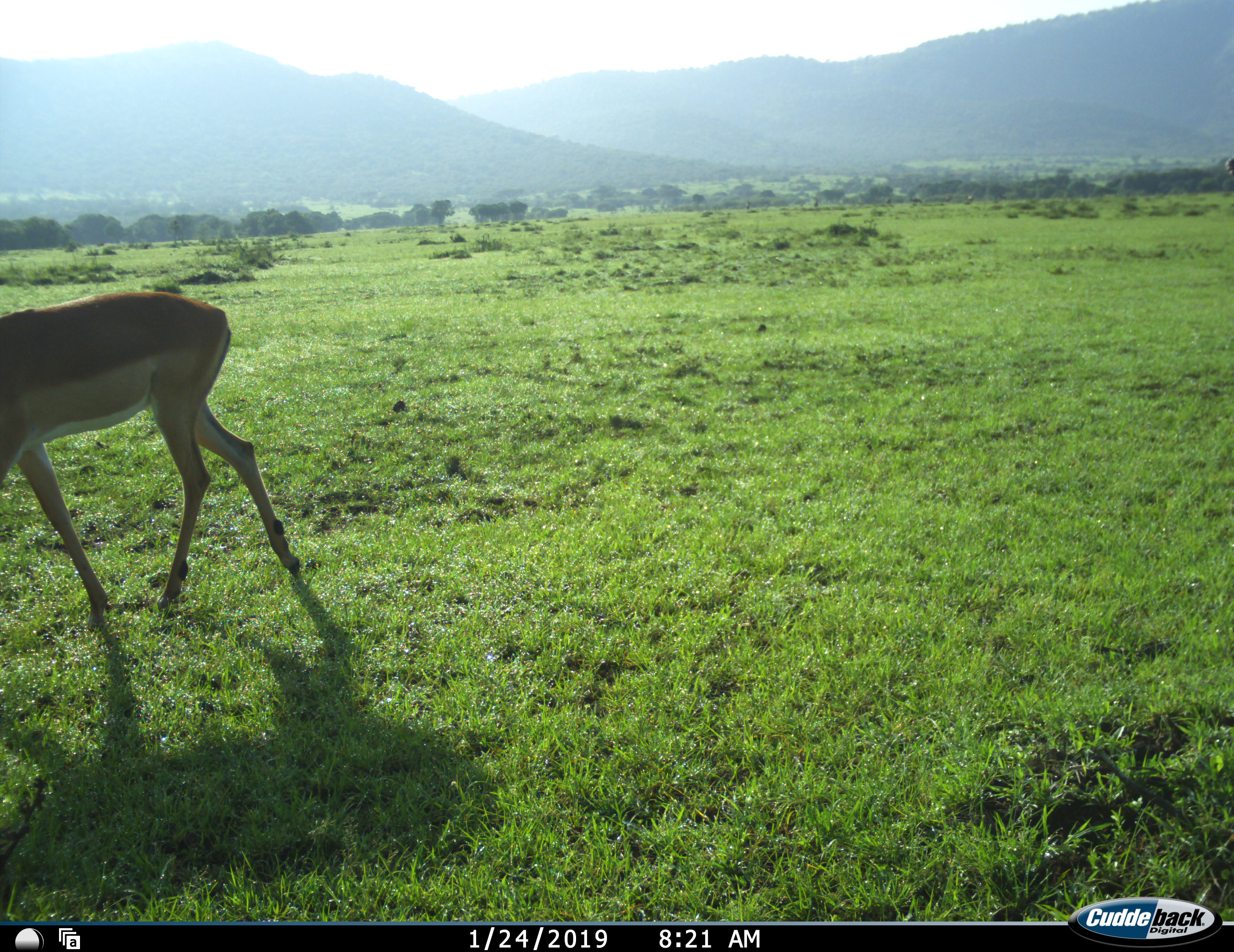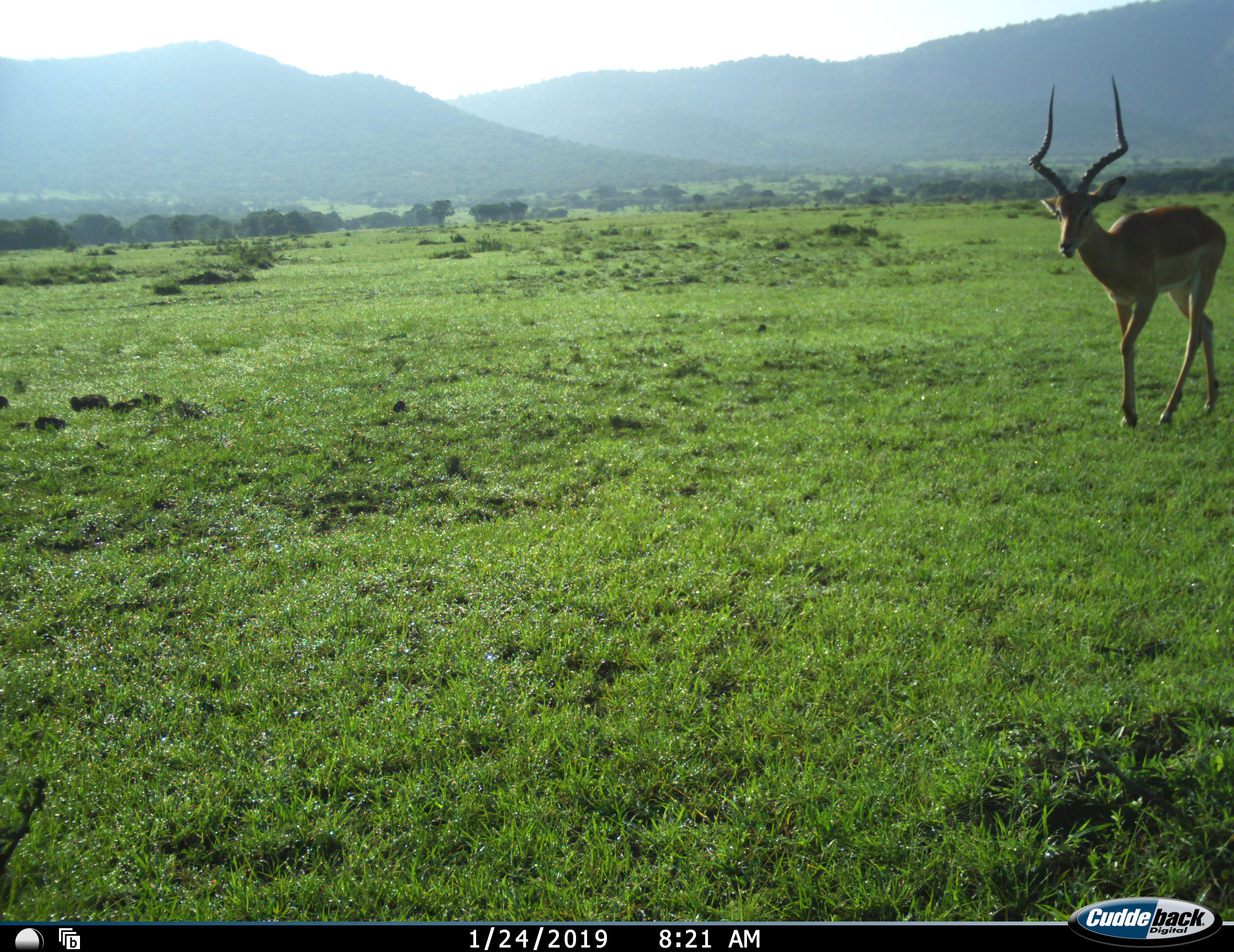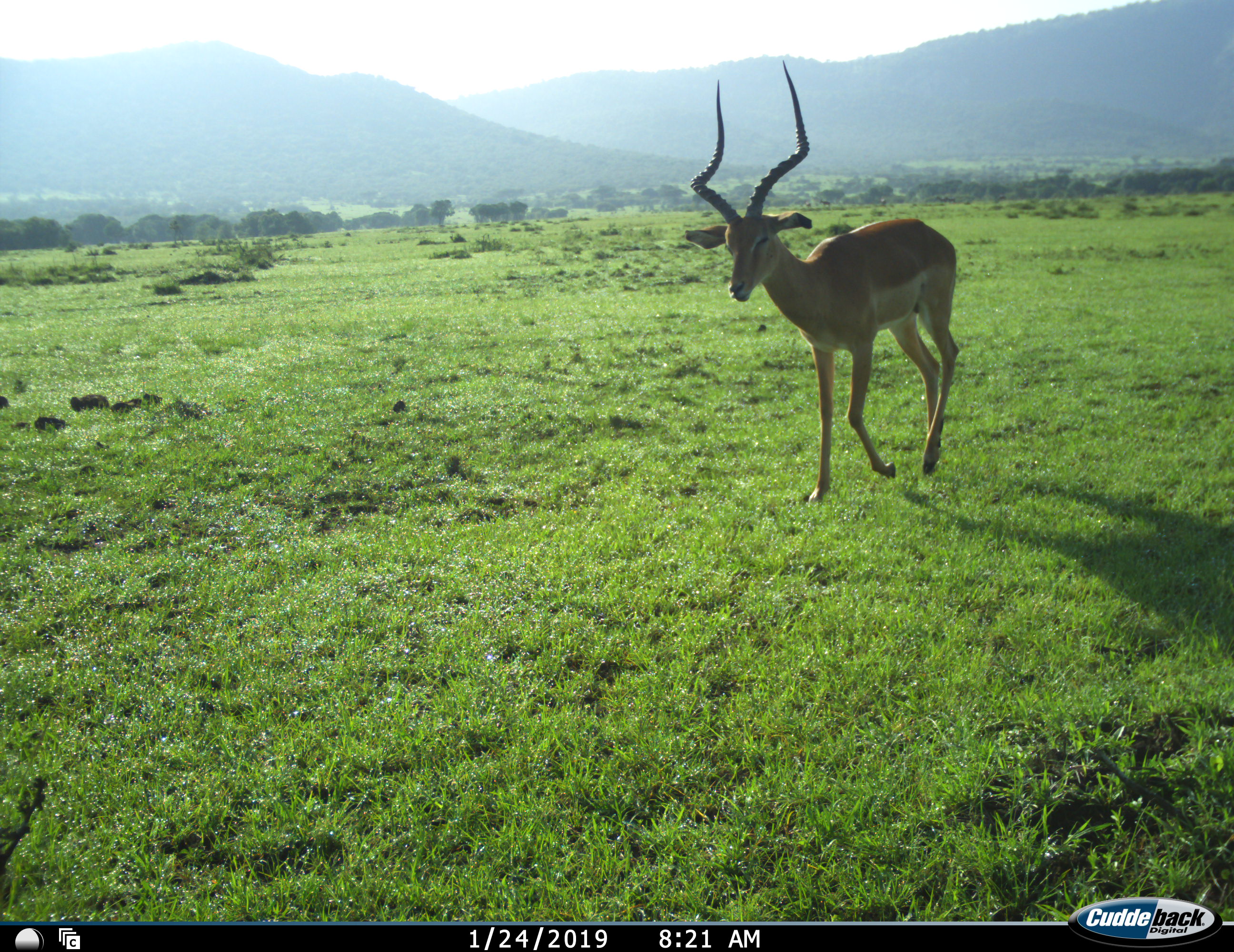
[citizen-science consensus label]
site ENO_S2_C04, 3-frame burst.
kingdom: Animalia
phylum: Chordata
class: Mammalia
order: Artiodactyla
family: Bovidae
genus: Aepyceros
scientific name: Aepyceros melampus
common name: impala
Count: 2.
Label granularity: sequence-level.